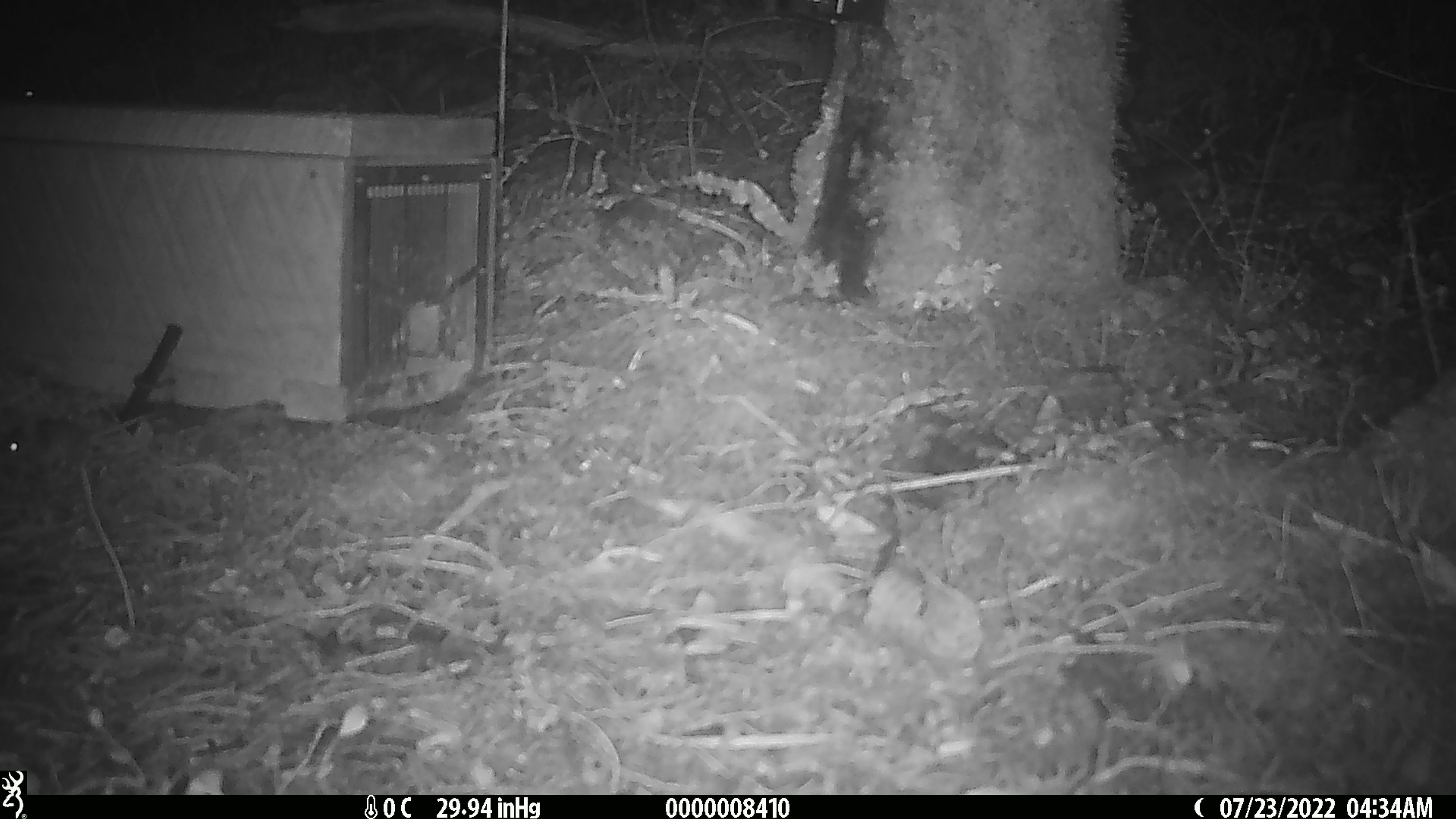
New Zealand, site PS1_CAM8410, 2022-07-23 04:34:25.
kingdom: Animalia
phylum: Chordata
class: Mammalia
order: Rodentia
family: Muridae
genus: Mus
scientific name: Mus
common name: mouse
Mouse (Mus).